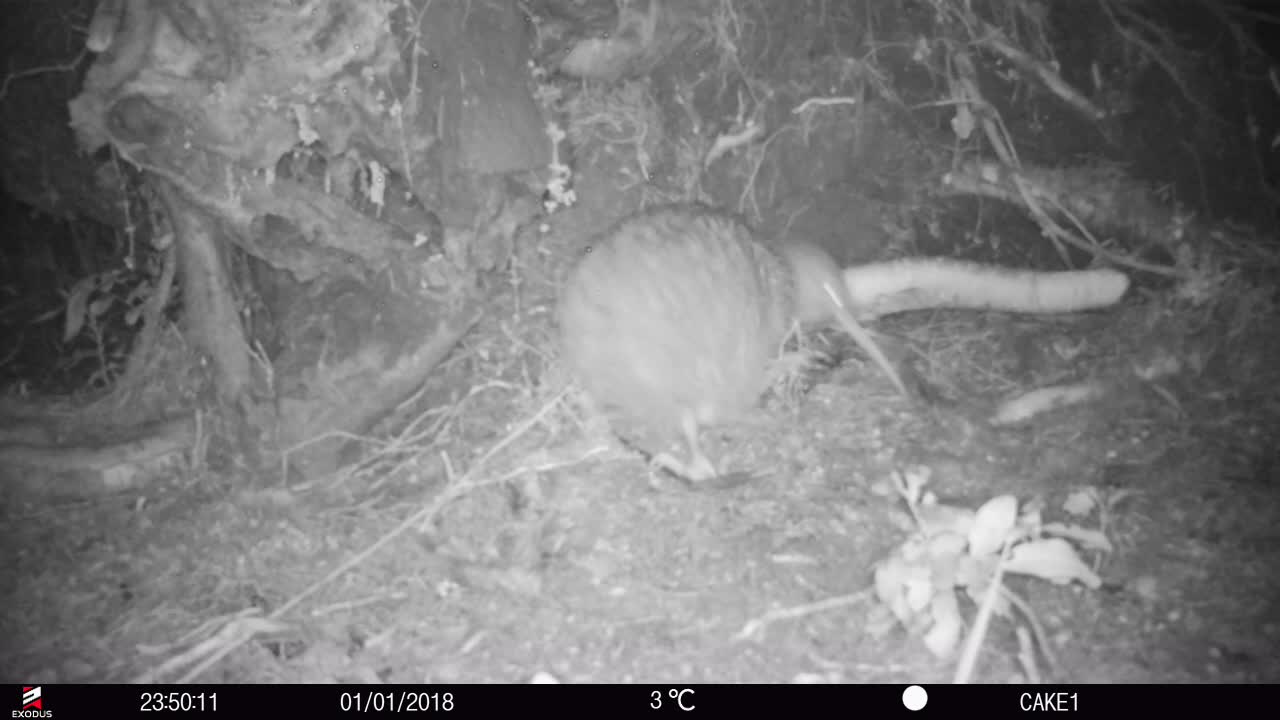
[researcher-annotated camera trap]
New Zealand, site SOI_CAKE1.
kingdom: Animalia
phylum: Chordata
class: Aves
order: Apterygiformes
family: Apterygidae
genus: Apteryx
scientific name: Apteryx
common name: kiwi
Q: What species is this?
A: Kiwi (Apteryx).